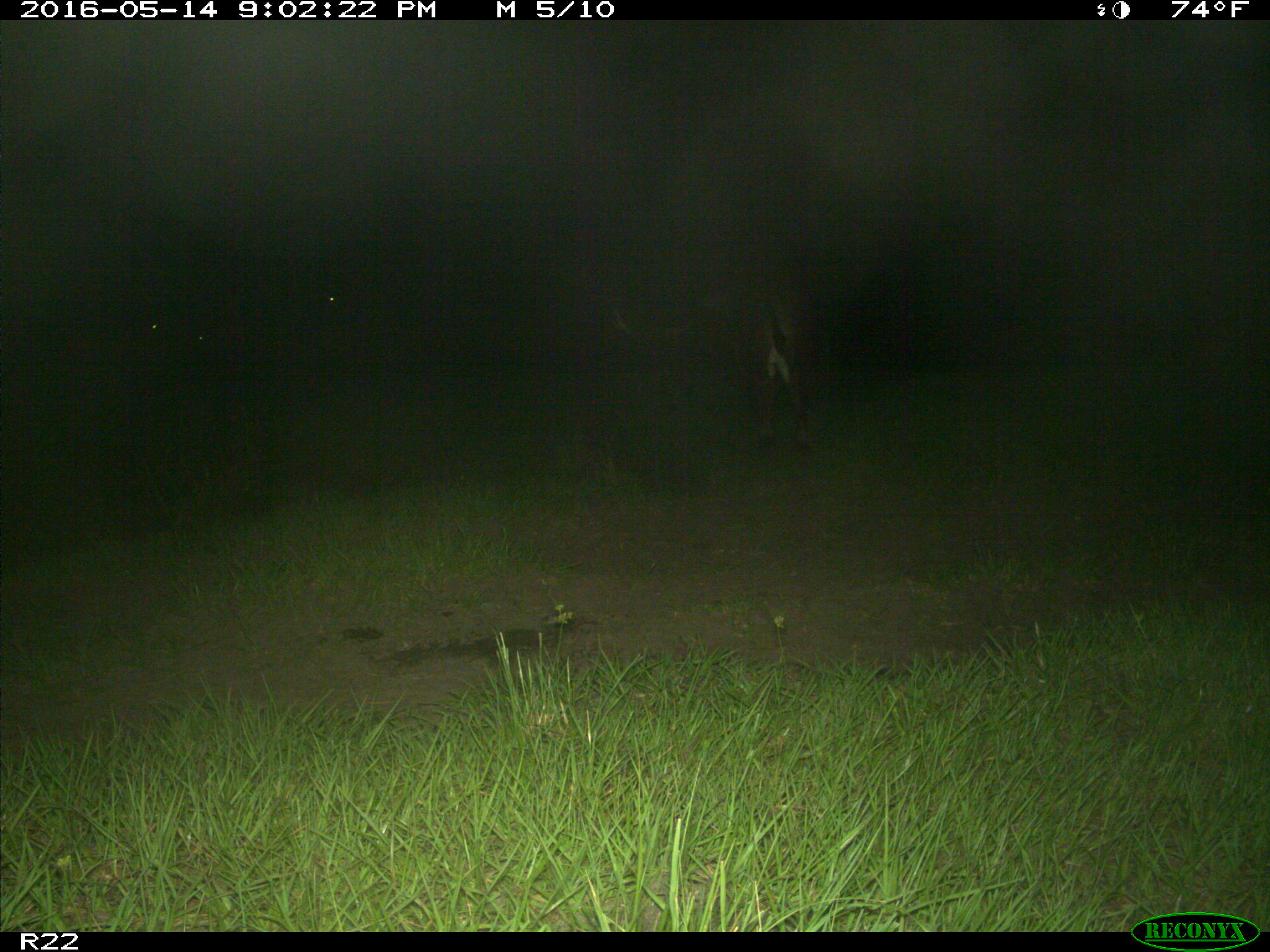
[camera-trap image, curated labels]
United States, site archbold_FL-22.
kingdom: Animalia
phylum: Chordata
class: Mammalia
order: Artiodactyla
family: Bovidae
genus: Bos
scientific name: Bos taurus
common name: domestic cow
Bos taurus (domestic cow).